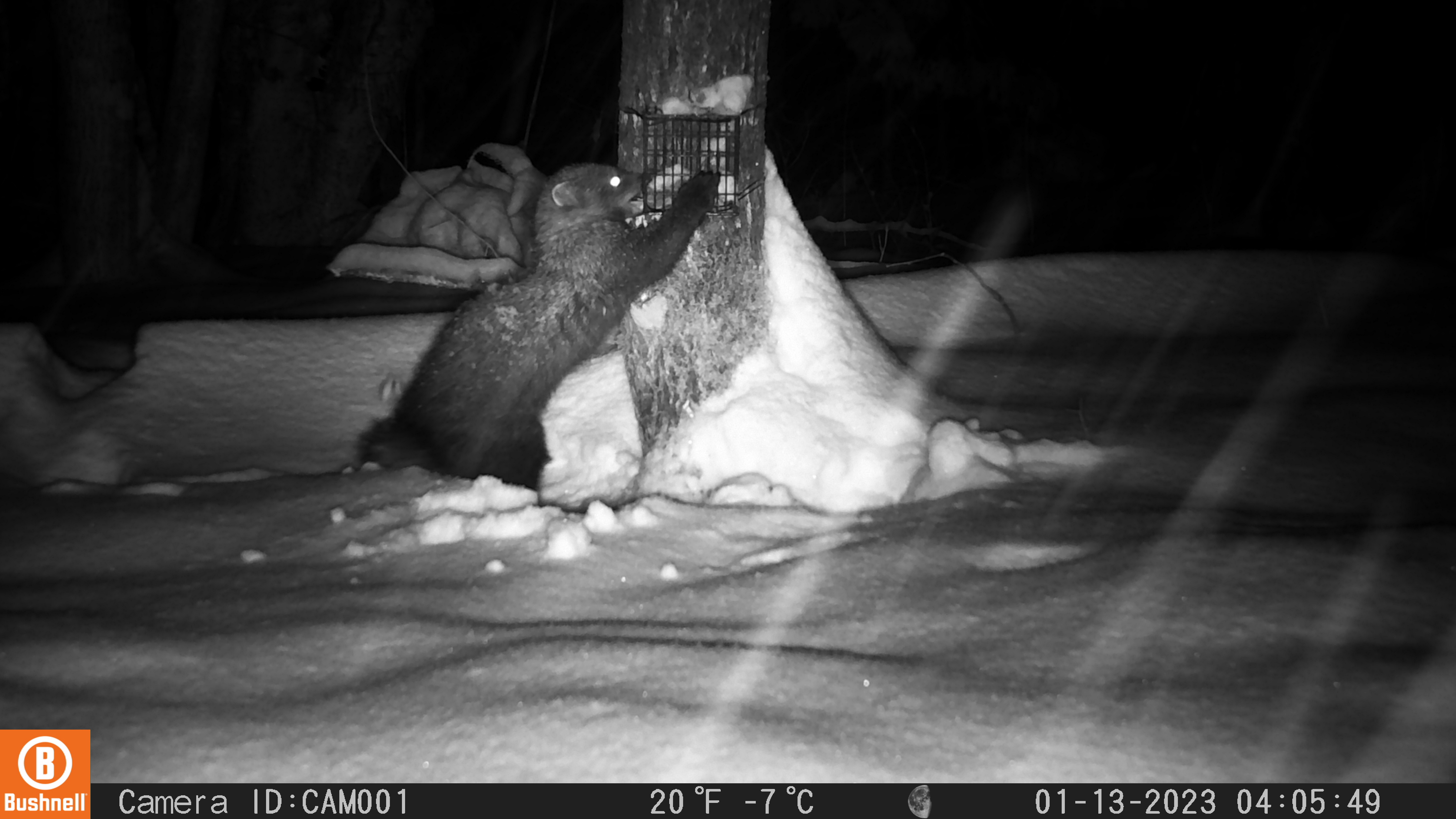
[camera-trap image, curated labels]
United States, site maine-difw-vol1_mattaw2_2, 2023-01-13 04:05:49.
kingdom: Animalia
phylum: Chordata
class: Mammalia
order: Carnivora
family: Mustelidae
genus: Pekania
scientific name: Pekania pennanti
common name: fisher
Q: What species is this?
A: Fisher (Pekania pennanti).